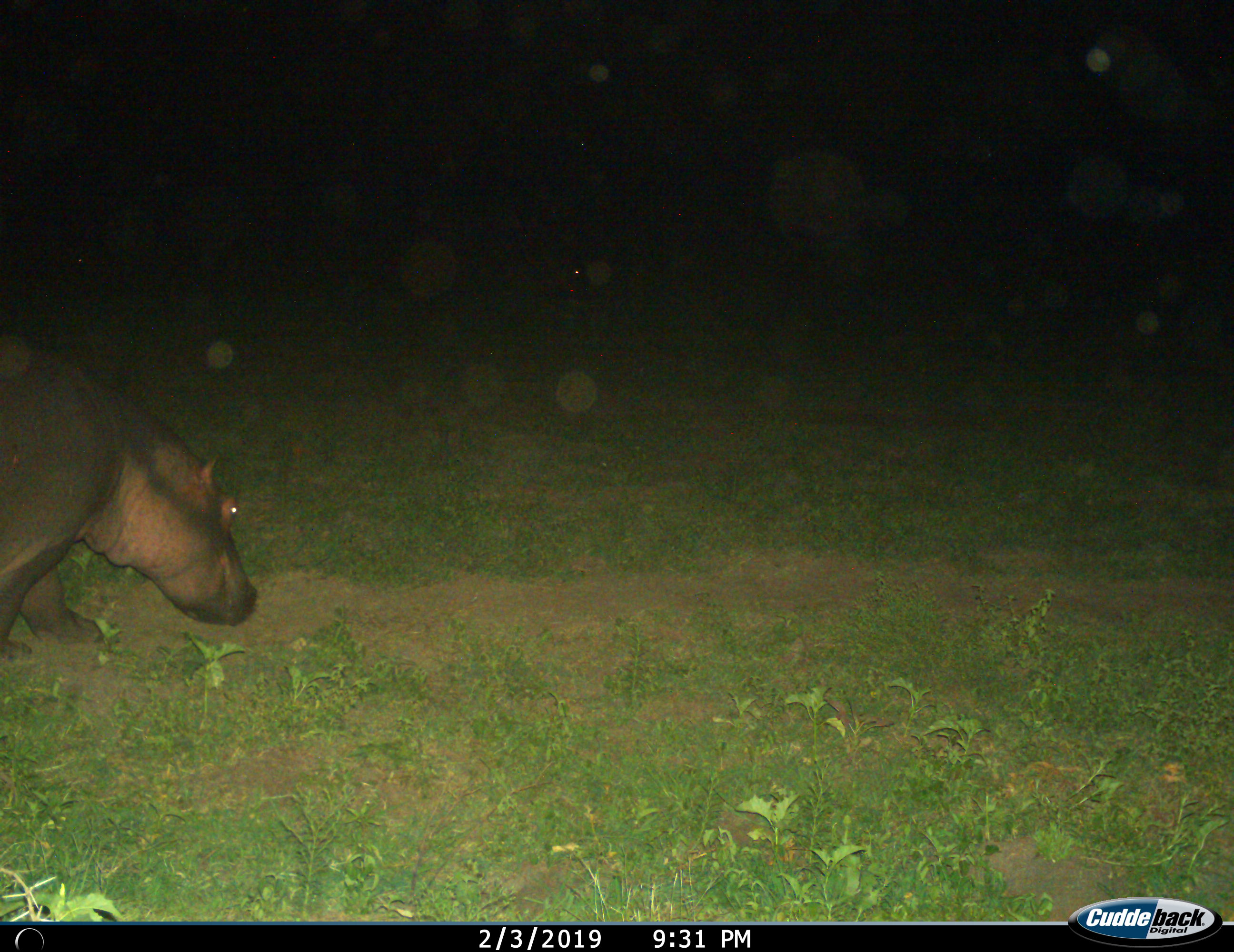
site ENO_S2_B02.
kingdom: Animalia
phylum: Chordata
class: Mammalia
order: Artiodactyla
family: Hippopotamidae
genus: Hippopotamus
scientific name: Hippopotamus amphibius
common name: hippopotamus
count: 1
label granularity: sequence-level